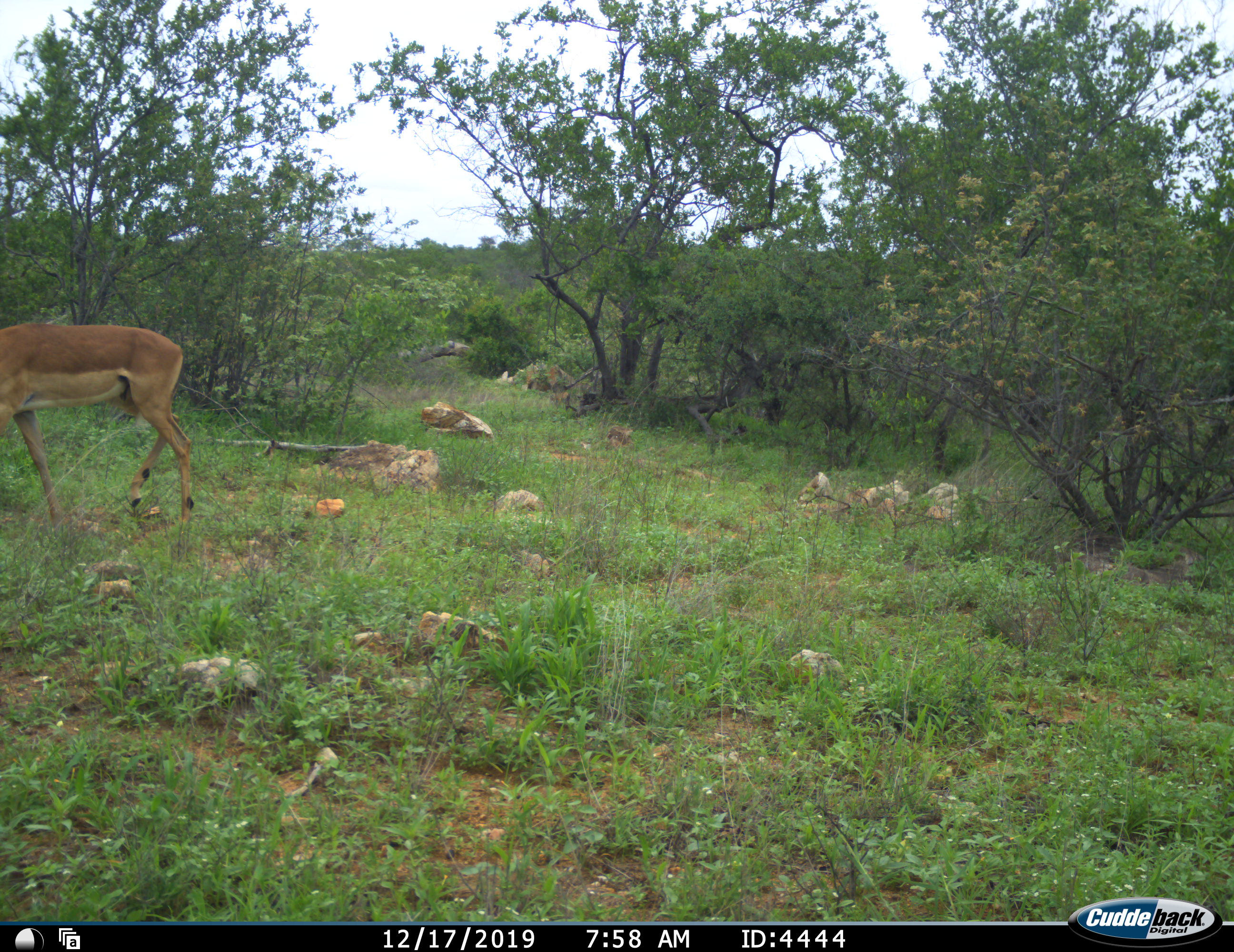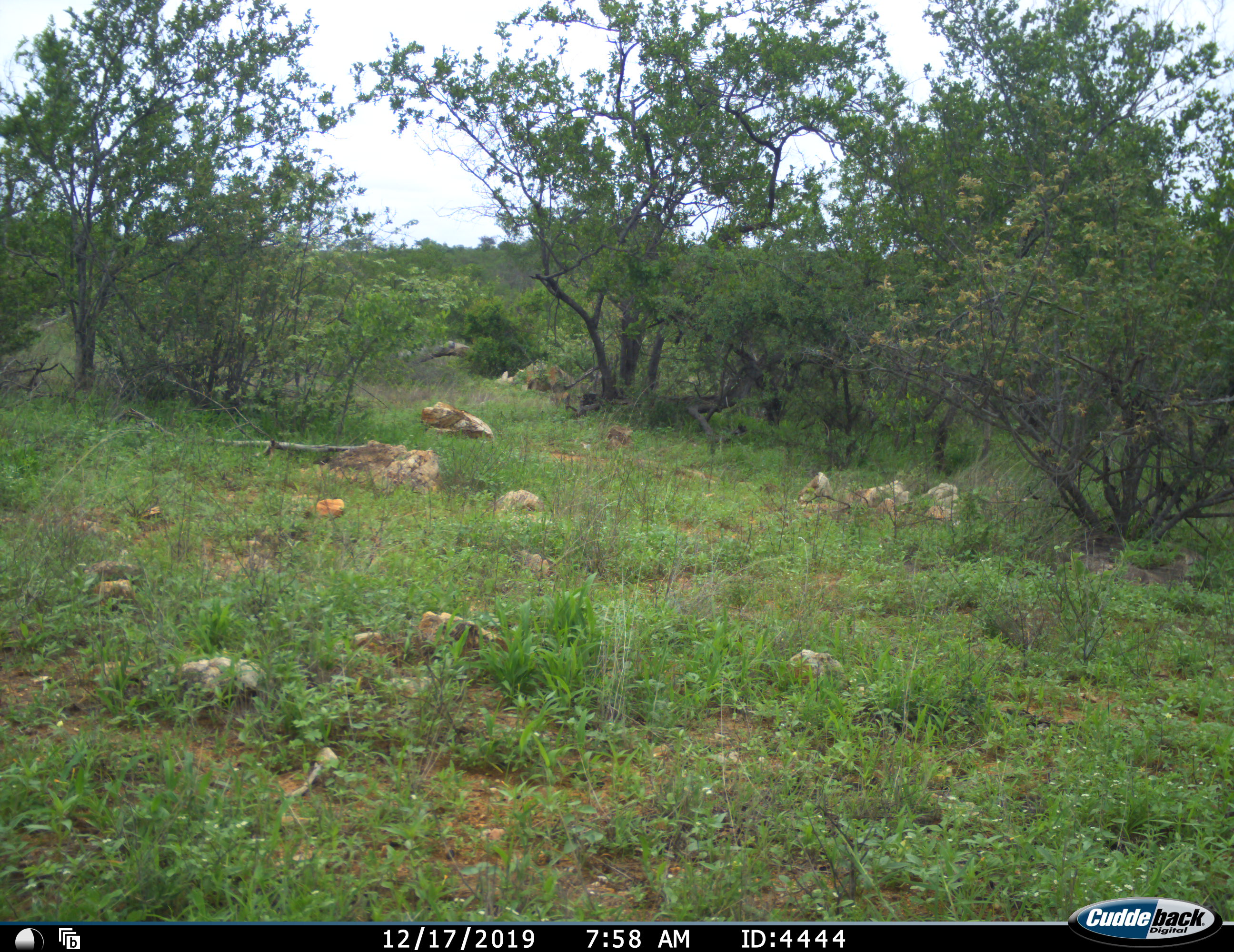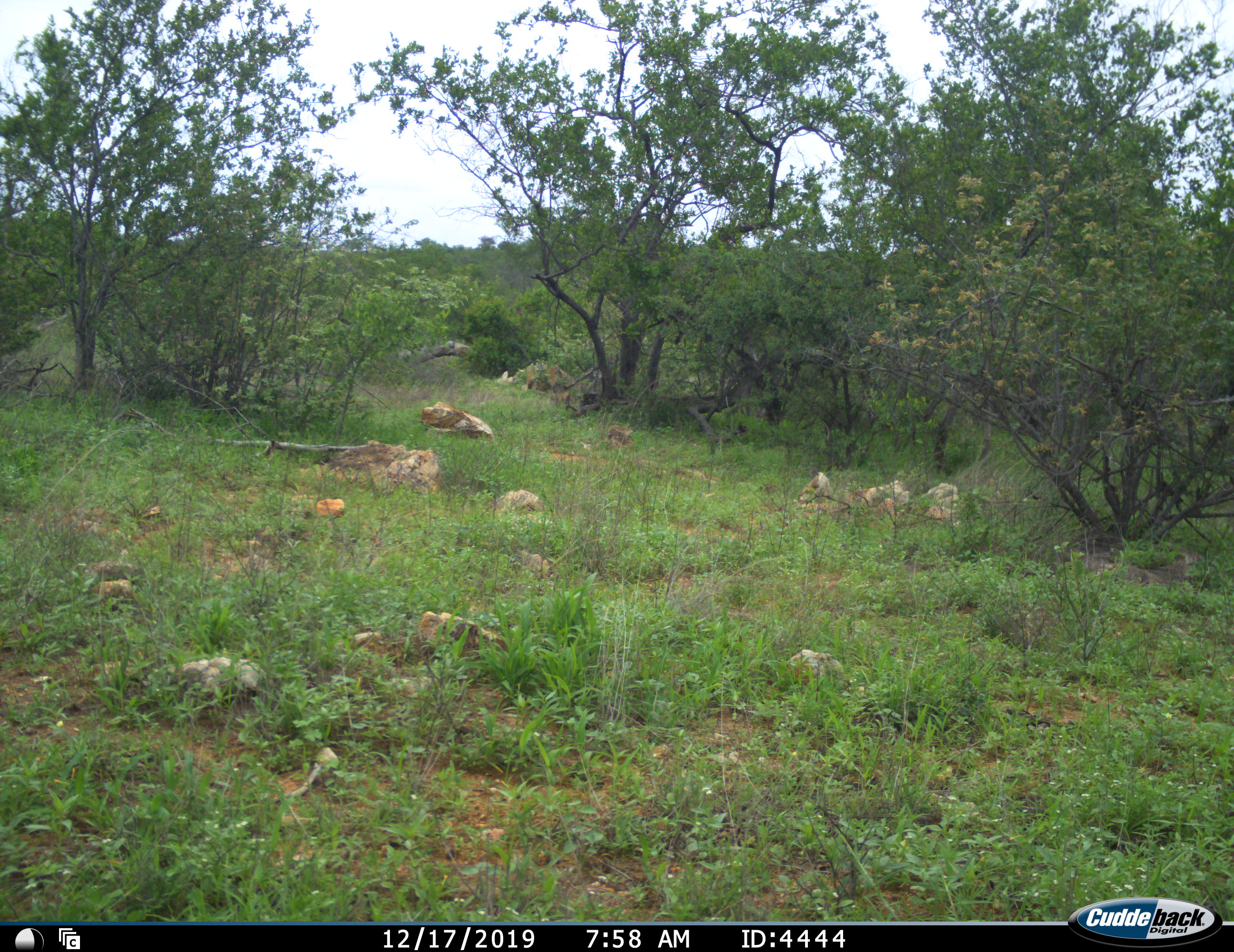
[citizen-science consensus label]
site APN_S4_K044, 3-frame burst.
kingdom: Animalia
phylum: Chordata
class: Mammalia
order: Artiodactyla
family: Bovidae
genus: Aepyceros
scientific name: Aepyceros melampus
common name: impala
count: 1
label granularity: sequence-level